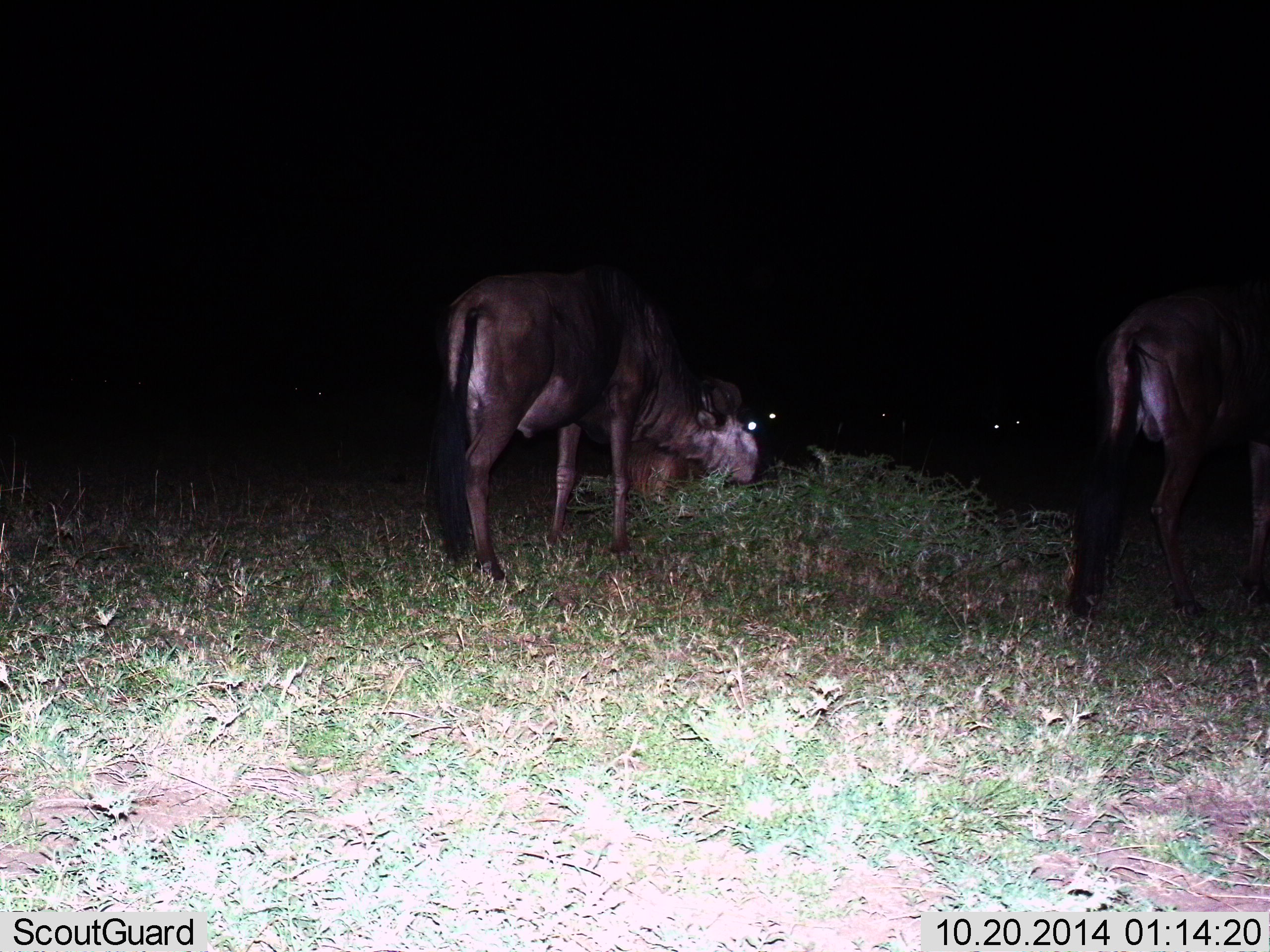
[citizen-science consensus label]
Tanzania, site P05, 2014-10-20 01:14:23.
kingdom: Animalia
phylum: Chordata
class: Mammalia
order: Artiodactyla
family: Bovidae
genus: Connochaetes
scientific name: Connochaetes taurinus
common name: blue wildebeest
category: wildebeest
Wildebeest (blue wildebeest) (Connochaetes taurinus), count 4. Behavior (volunteer vote fractions): standing 50%, resting 10%, moving 20%, interacting 0%. Young present (vote fraction): 0%. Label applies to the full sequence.